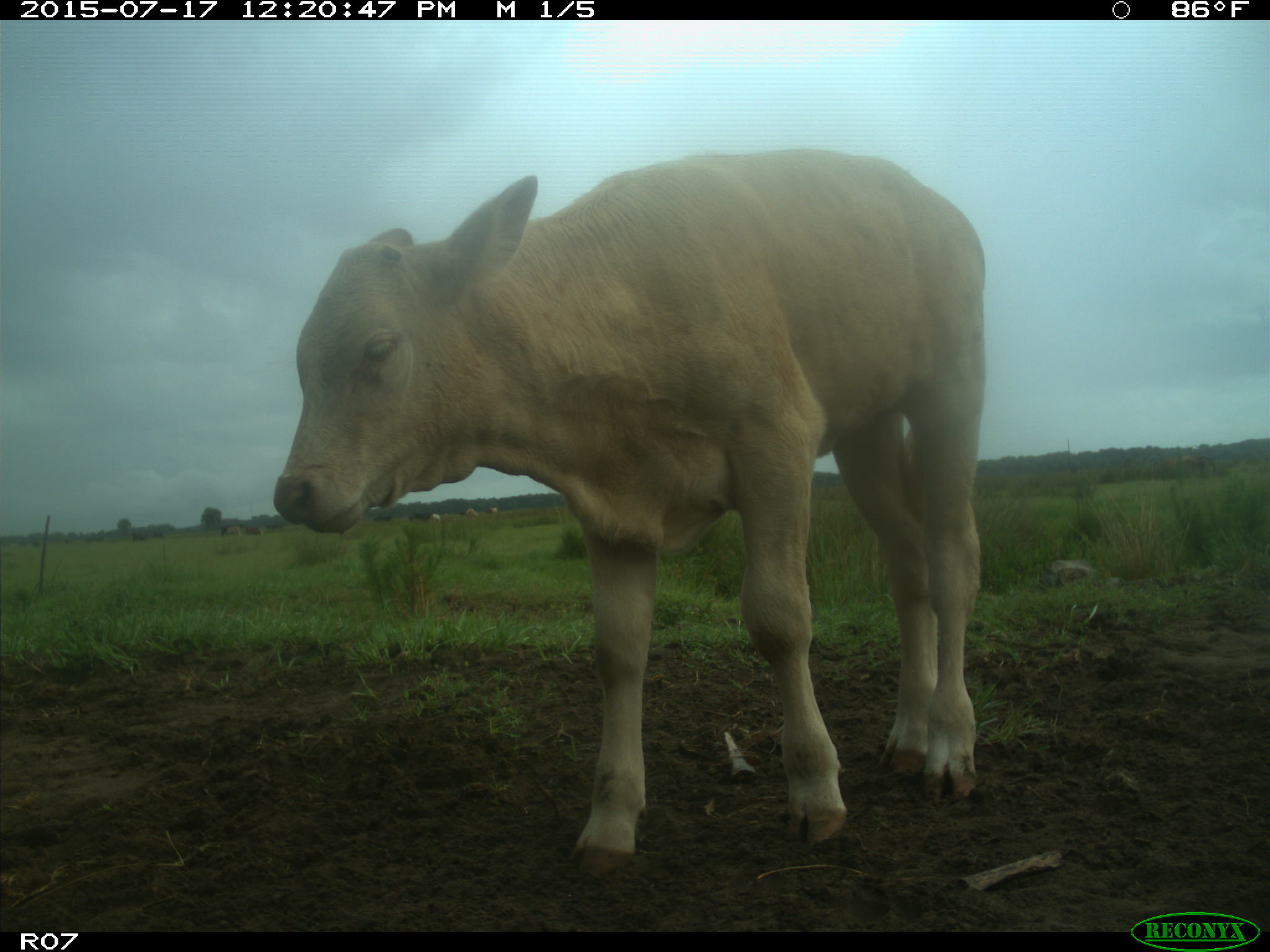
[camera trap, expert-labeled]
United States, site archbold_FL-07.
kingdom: Animalia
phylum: Chordata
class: Mammalia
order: Artiodactyla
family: Bovidae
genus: Bos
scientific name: Bos taurus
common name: domestic cow